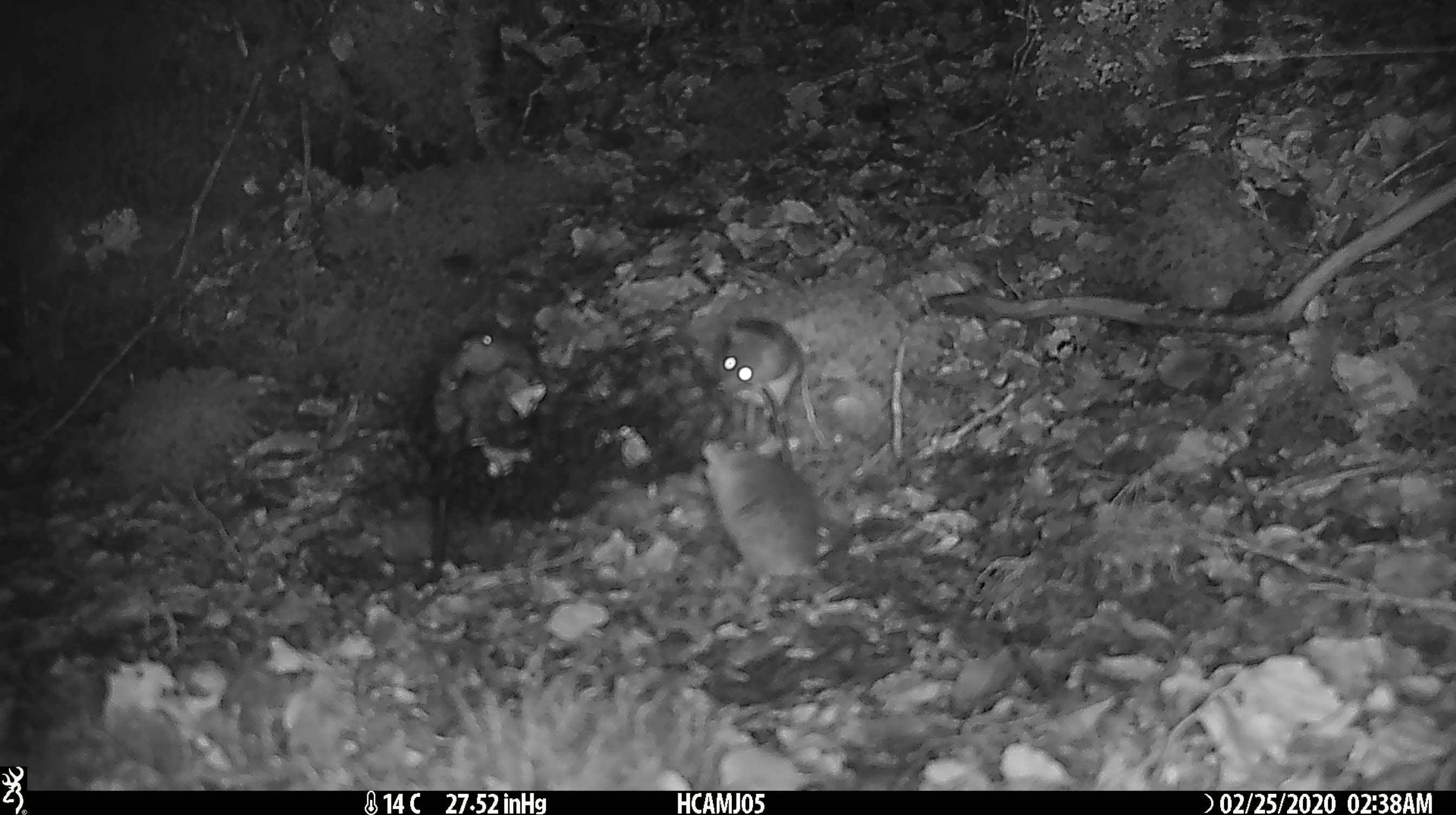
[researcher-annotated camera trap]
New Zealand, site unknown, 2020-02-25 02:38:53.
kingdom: Animalia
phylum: Chordata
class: Mammalia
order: Rodentia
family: Muridae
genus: Mus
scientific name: Mus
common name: mouse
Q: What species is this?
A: Mouse (Mus).